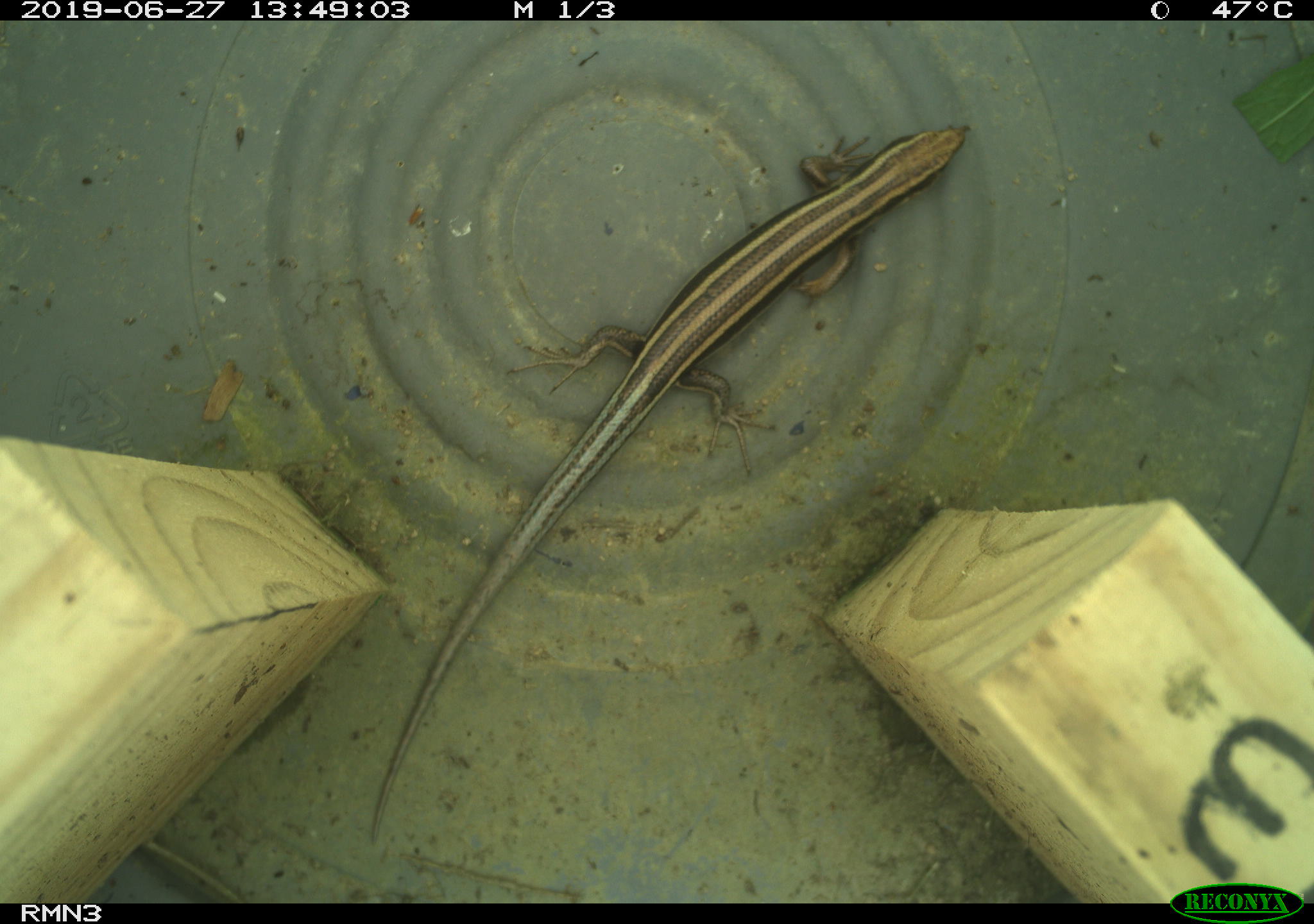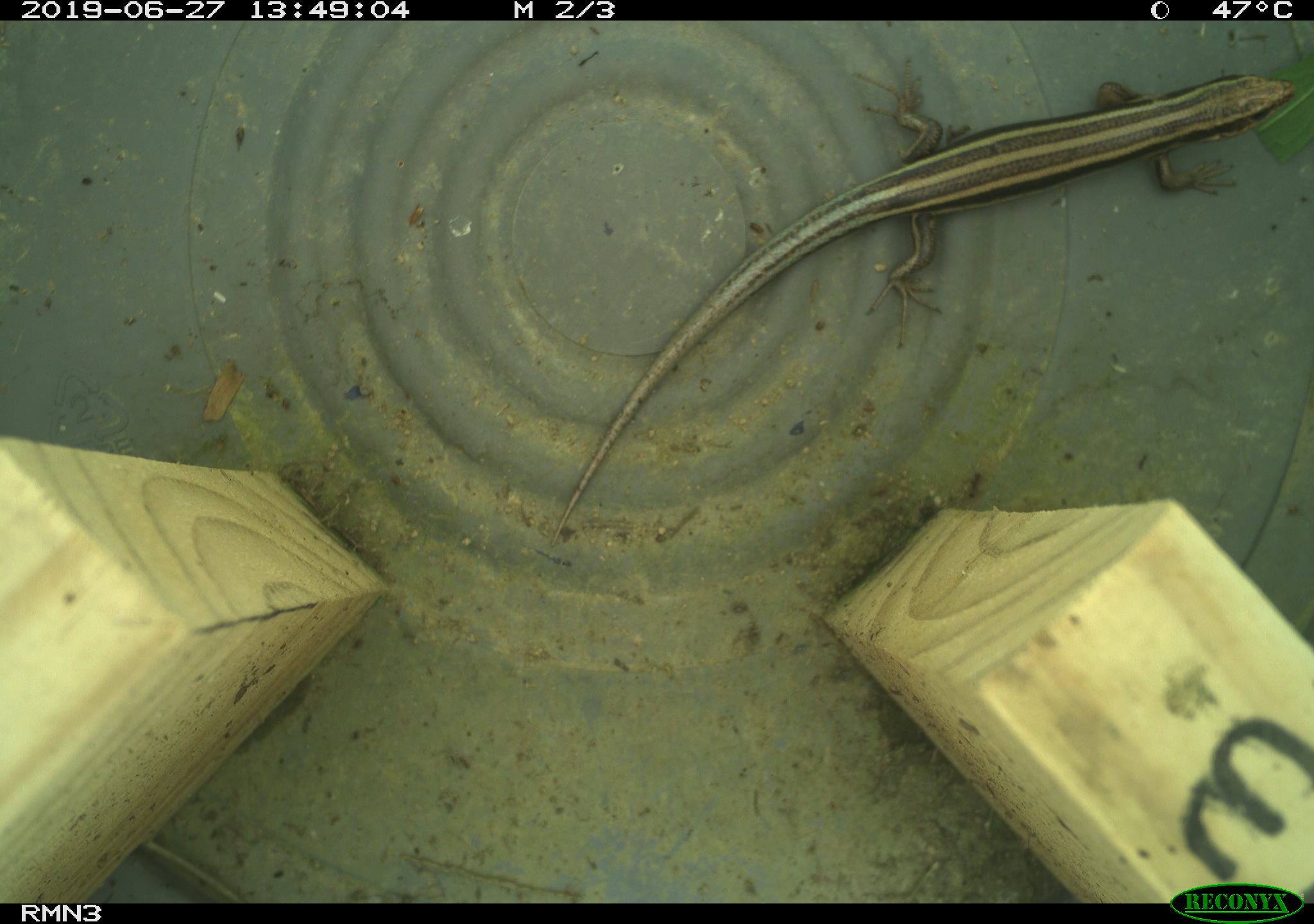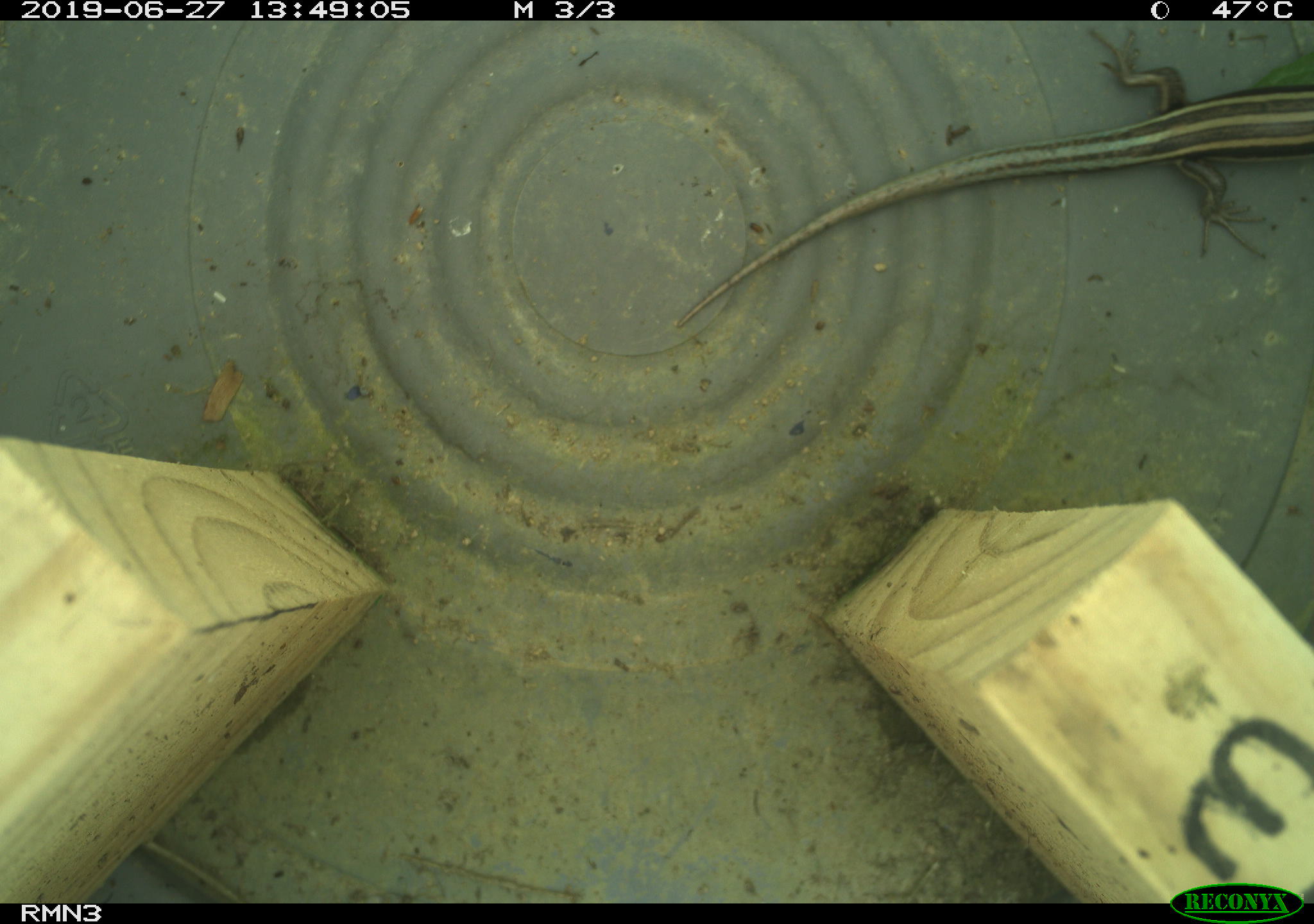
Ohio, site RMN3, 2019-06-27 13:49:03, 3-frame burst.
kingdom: Animalia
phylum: Chordata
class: Reptilia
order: Squamata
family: Scincidae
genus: Plestiodon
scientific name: Plestiodon fasciatus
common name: common five-lined skink